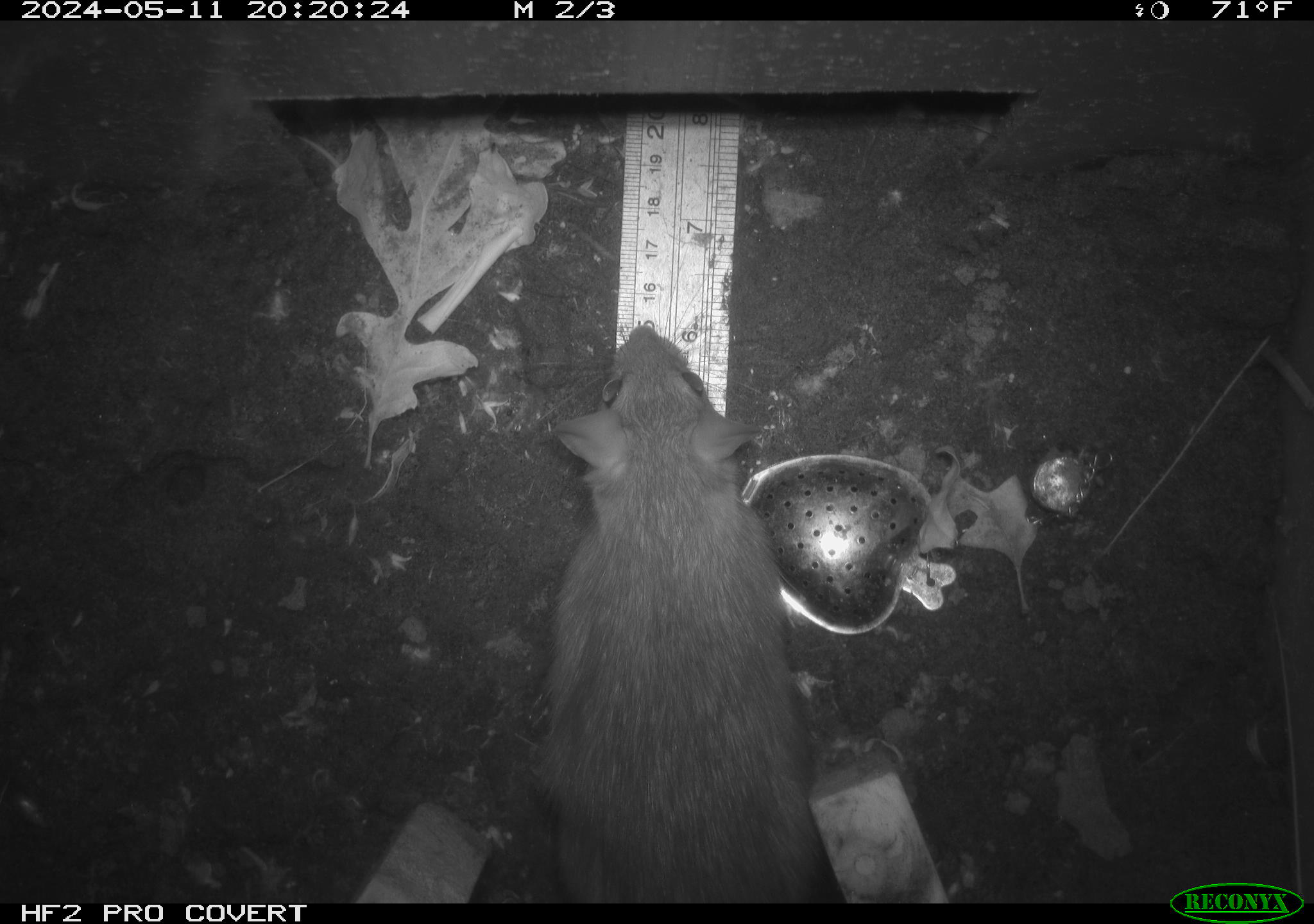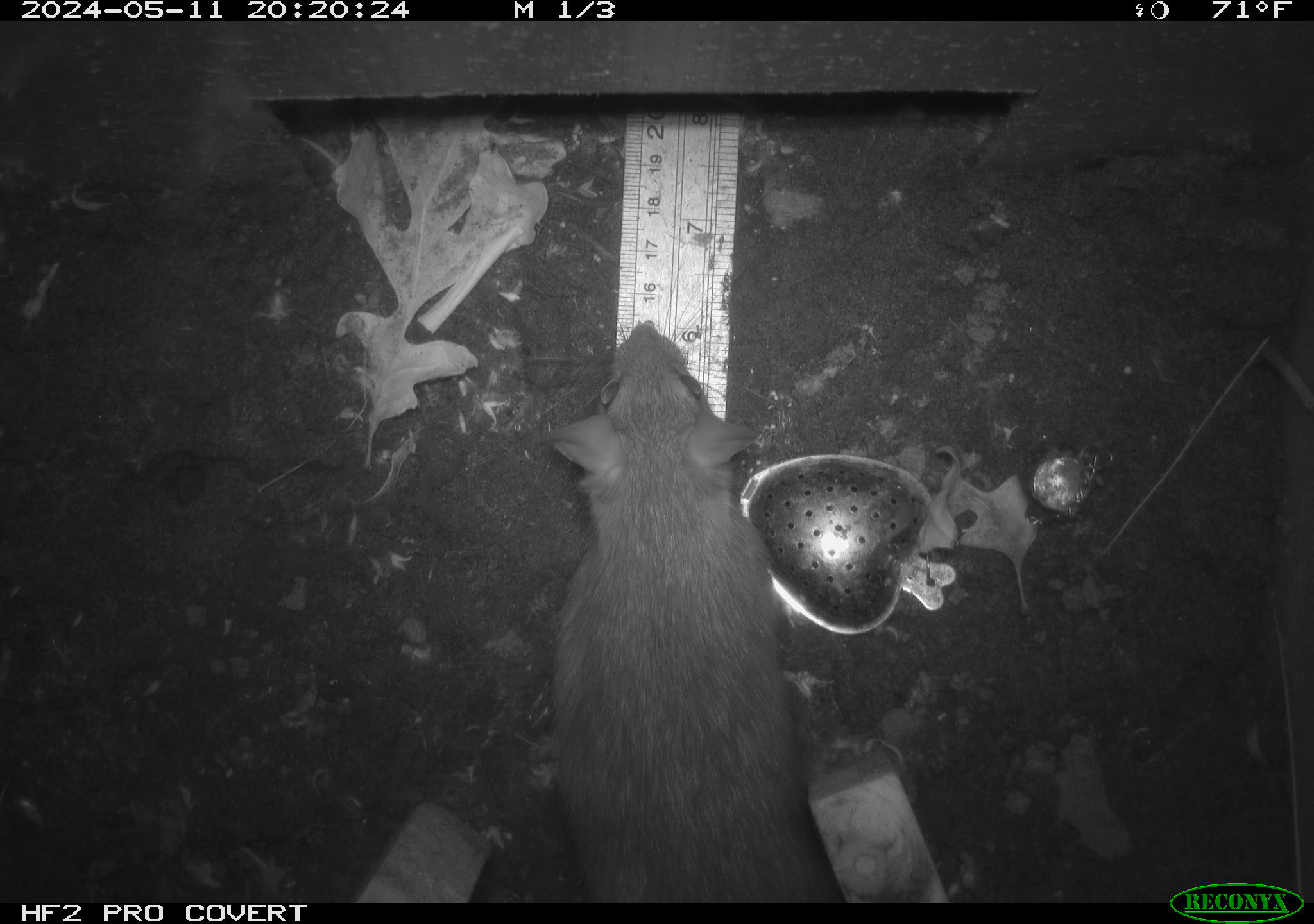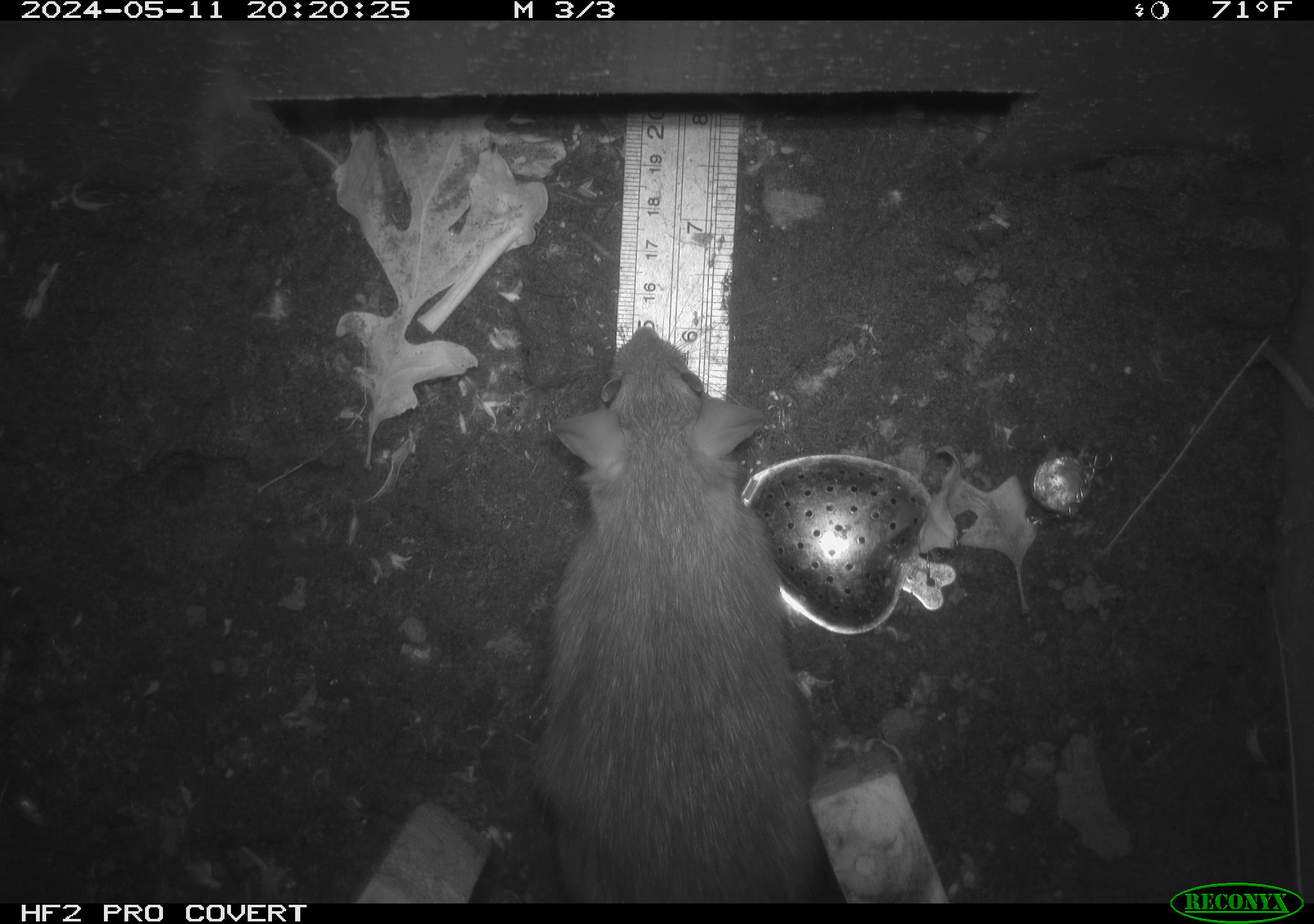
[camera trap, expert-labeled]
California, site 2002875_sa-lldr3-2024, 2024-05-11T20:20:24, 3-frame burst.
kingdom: Animalia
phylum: Chordata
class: Mammalia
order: Rodentia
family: Muridae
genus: Rattus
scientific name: Rattus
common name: rat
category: rattus species